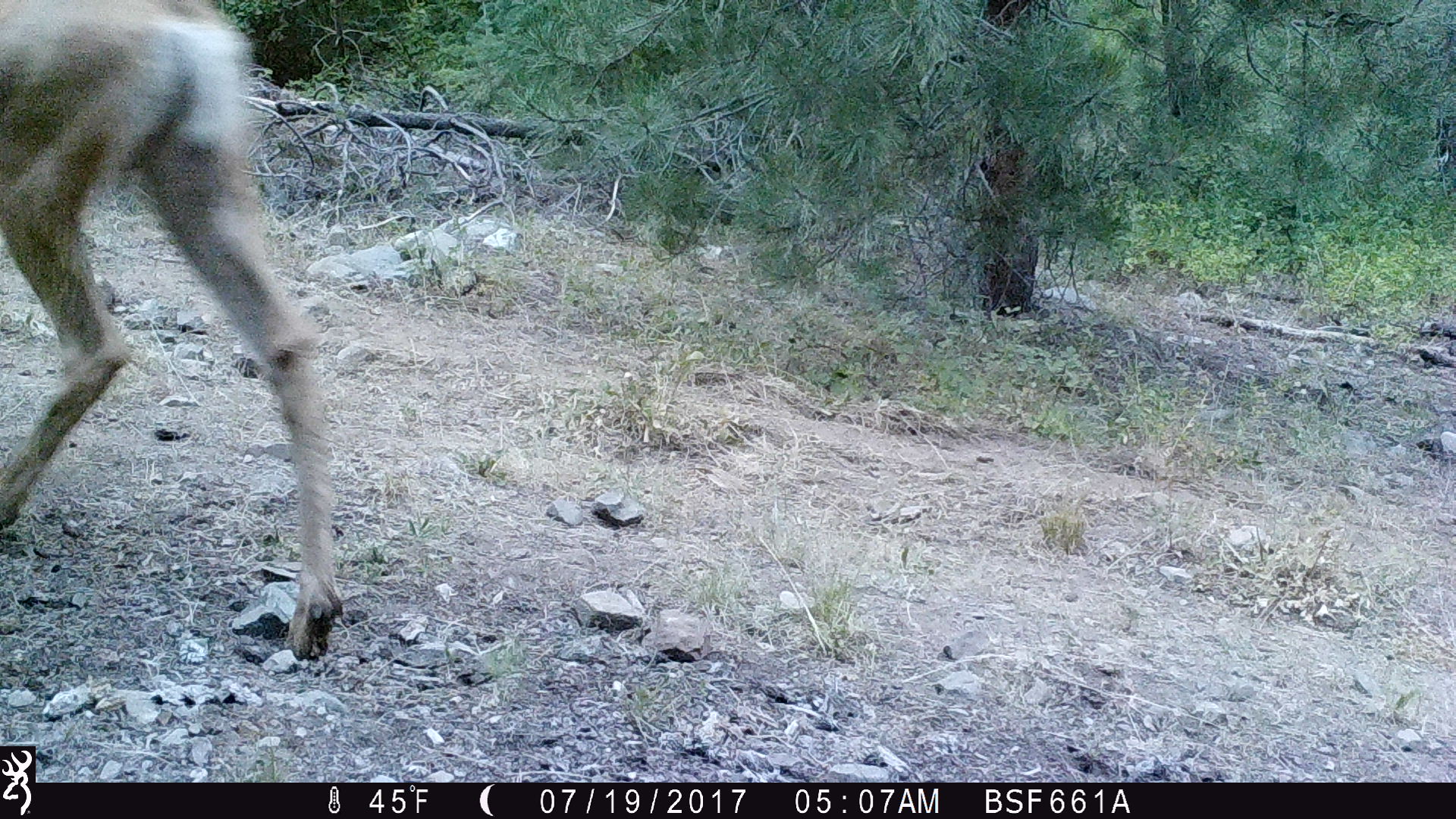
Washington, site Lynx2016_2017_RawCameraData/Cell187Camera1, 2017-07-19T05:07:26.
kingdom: Animalia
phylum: Chordata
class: Mammalia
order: Artiodactyla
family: Cervidae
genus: Odocoileus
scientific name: Odocoileus hemionus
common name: mule deer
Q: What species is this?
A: Odocoileus hemionus (mule deer).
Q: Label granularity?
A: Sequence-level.